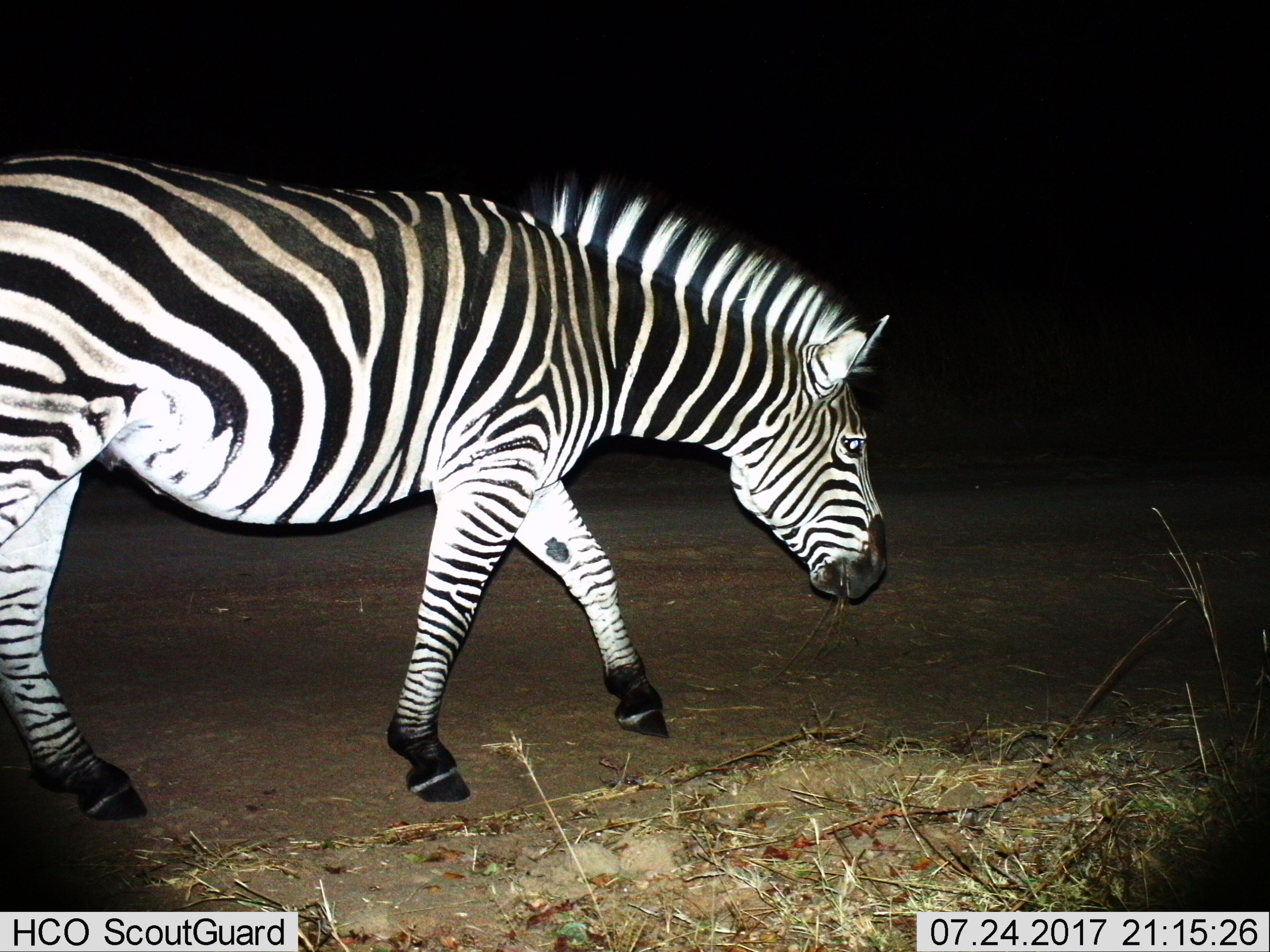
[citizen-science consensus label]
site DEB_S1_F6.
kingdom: Animalia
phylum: Chordata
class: Mammalia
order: Perissodactyla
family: Equidae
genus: Equus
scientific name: Equus quagga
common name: plains zebra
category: zebraplains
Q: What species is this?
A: Zebraplains (plains zebra) (Equus quagga).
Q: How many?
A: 1.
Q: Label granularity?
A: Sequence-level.